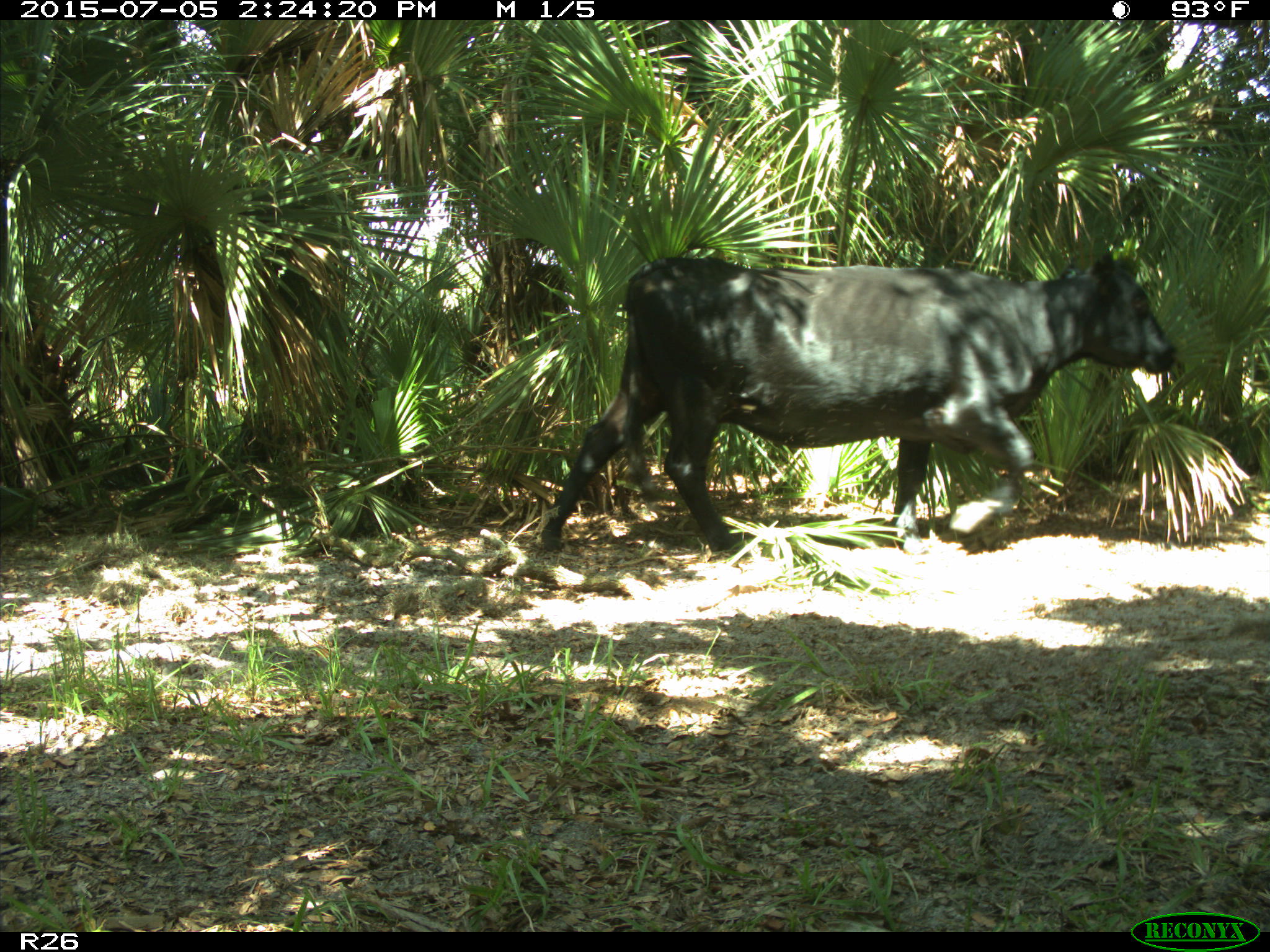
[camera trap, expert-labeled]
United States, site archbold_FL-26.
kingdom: Animalia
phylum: Chordata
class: Mammalia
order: Artiodactyla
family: Bovidae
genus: Bos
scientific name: Bos taurus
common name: domestic cow